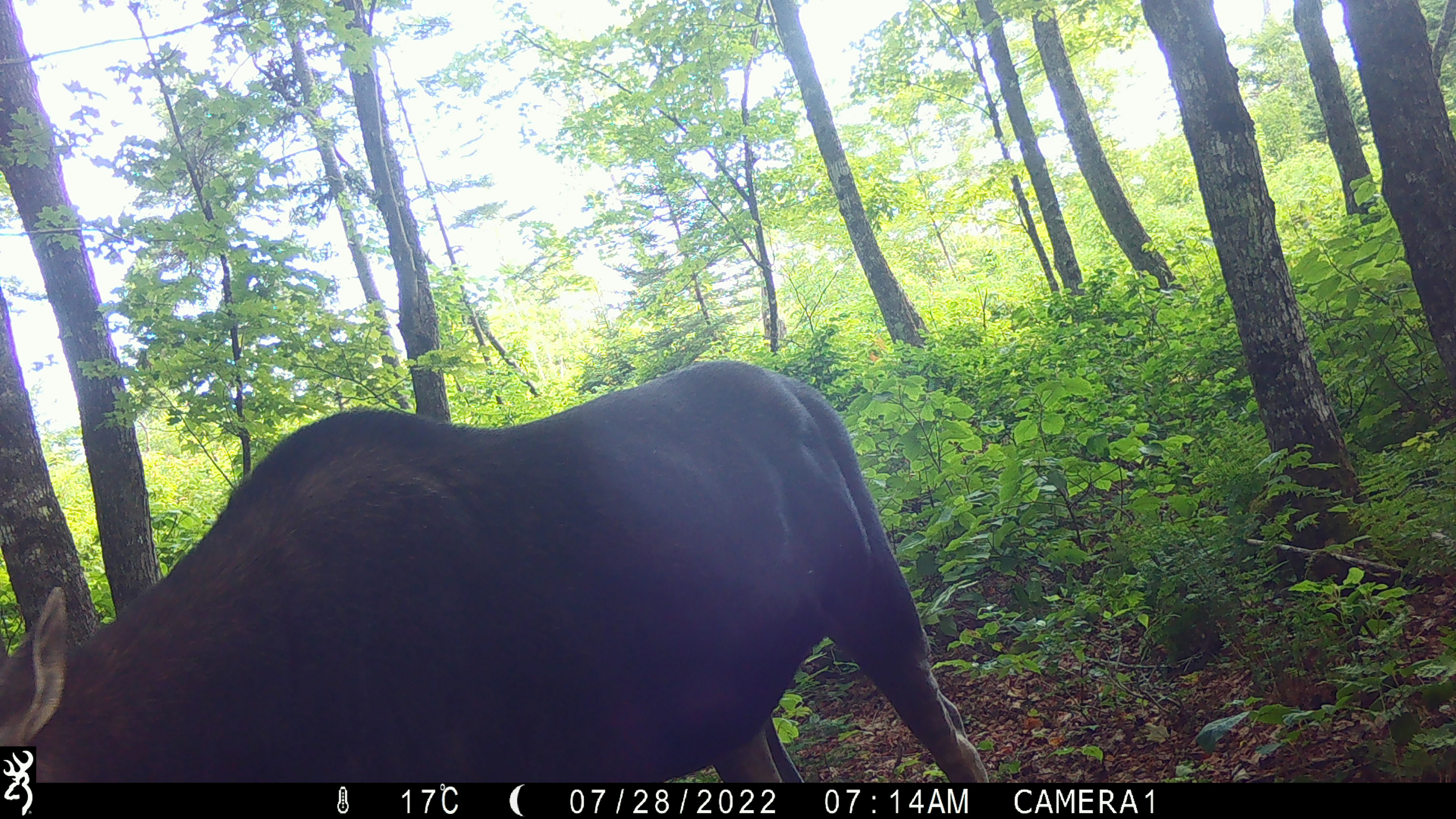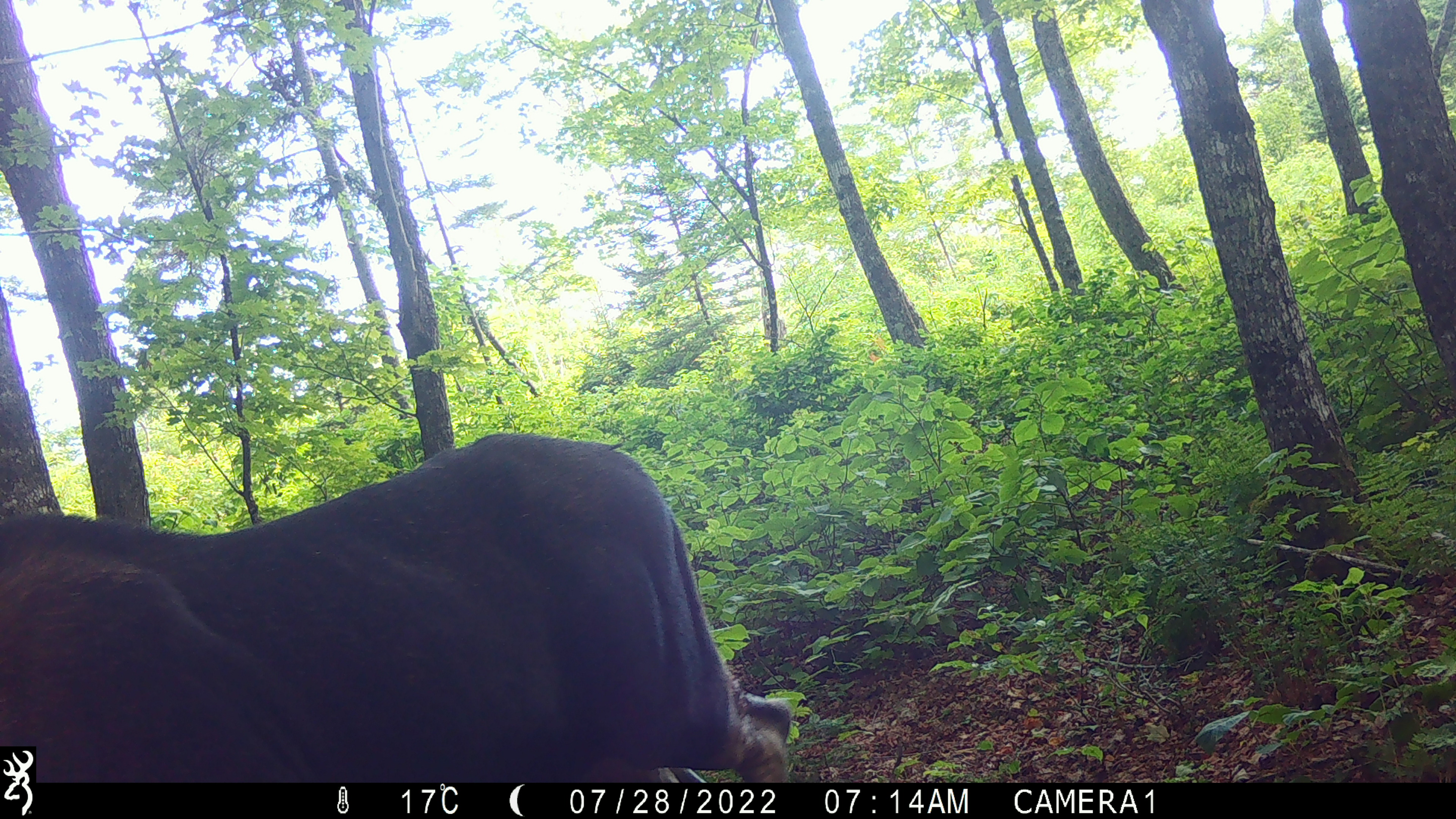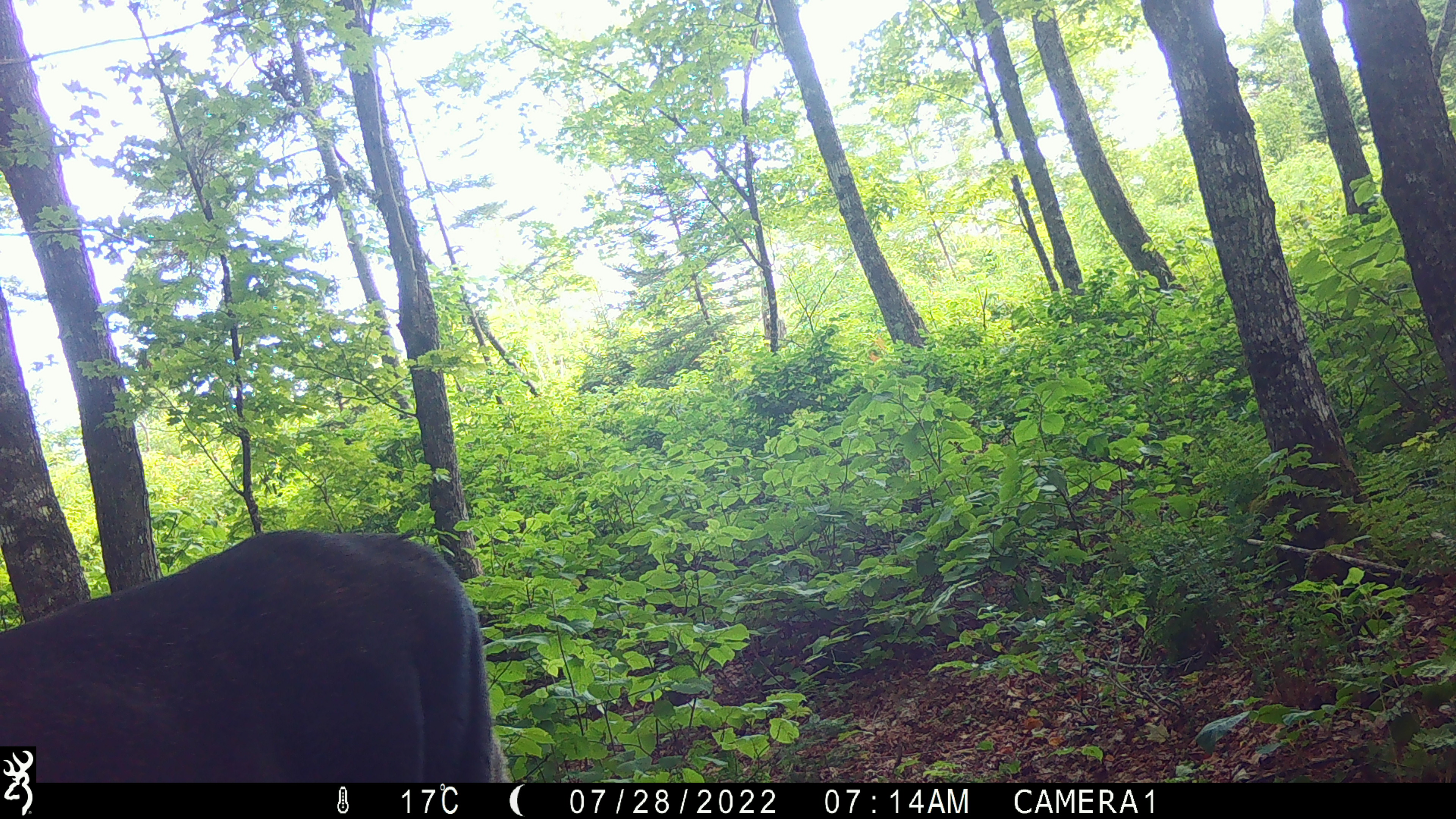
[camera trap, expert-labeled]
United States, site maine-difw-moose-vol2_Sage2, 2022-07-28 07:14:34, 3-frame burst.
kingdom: Animalia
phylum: Chordata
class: Mammalia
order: Artiodactyla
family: Cervidae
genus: Alces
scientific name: Alces alces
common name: moose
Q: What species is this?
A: Moose (Alces alces).